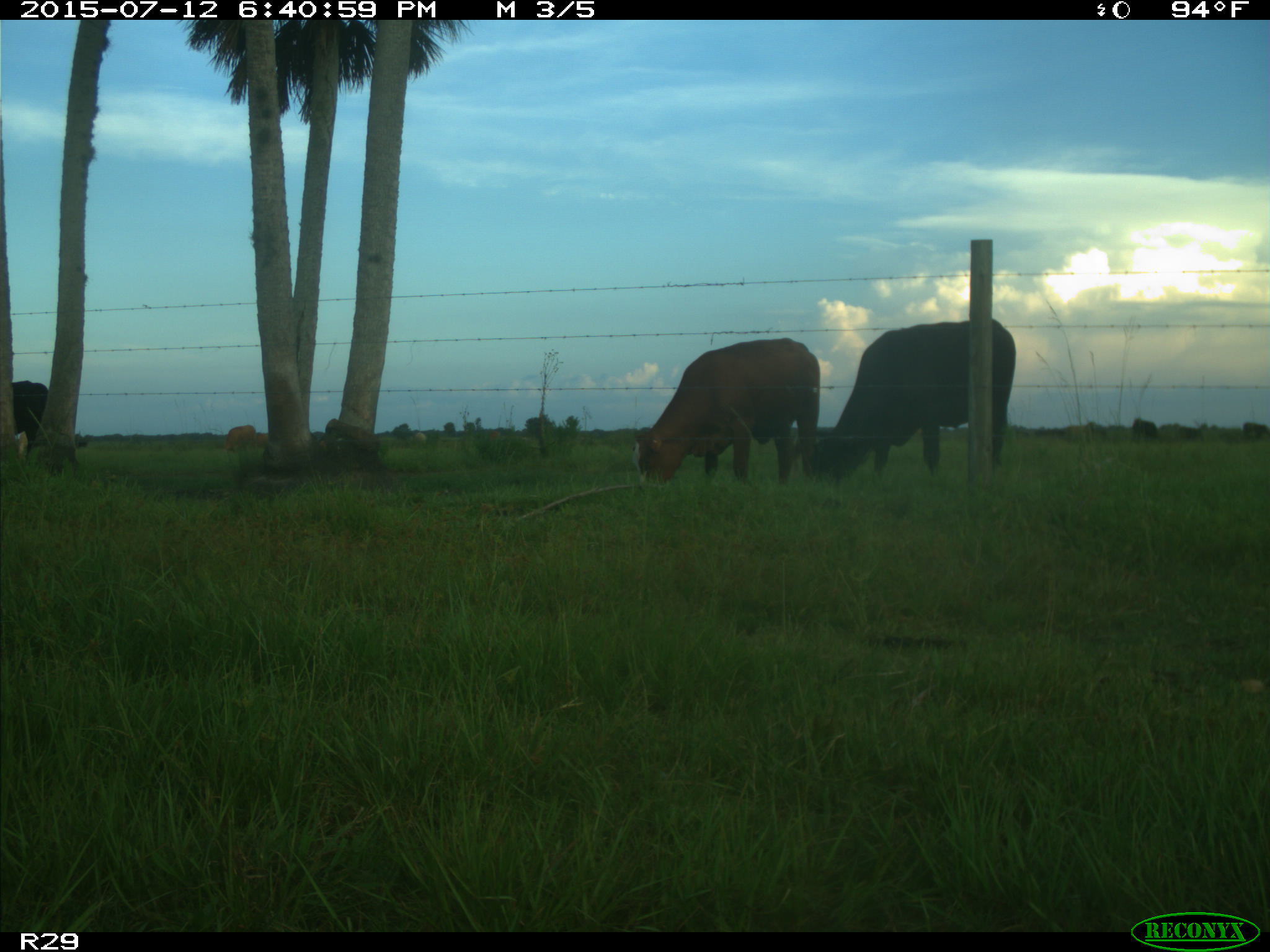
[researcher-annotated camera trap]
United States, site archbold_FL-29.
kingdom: Animalia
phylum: Chordata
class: Mammalia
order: Artiodactyla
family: Bovidae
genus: Bos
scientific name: Bos taurus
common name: domestic cow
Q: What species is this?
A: Bos taurus (domestic cow).